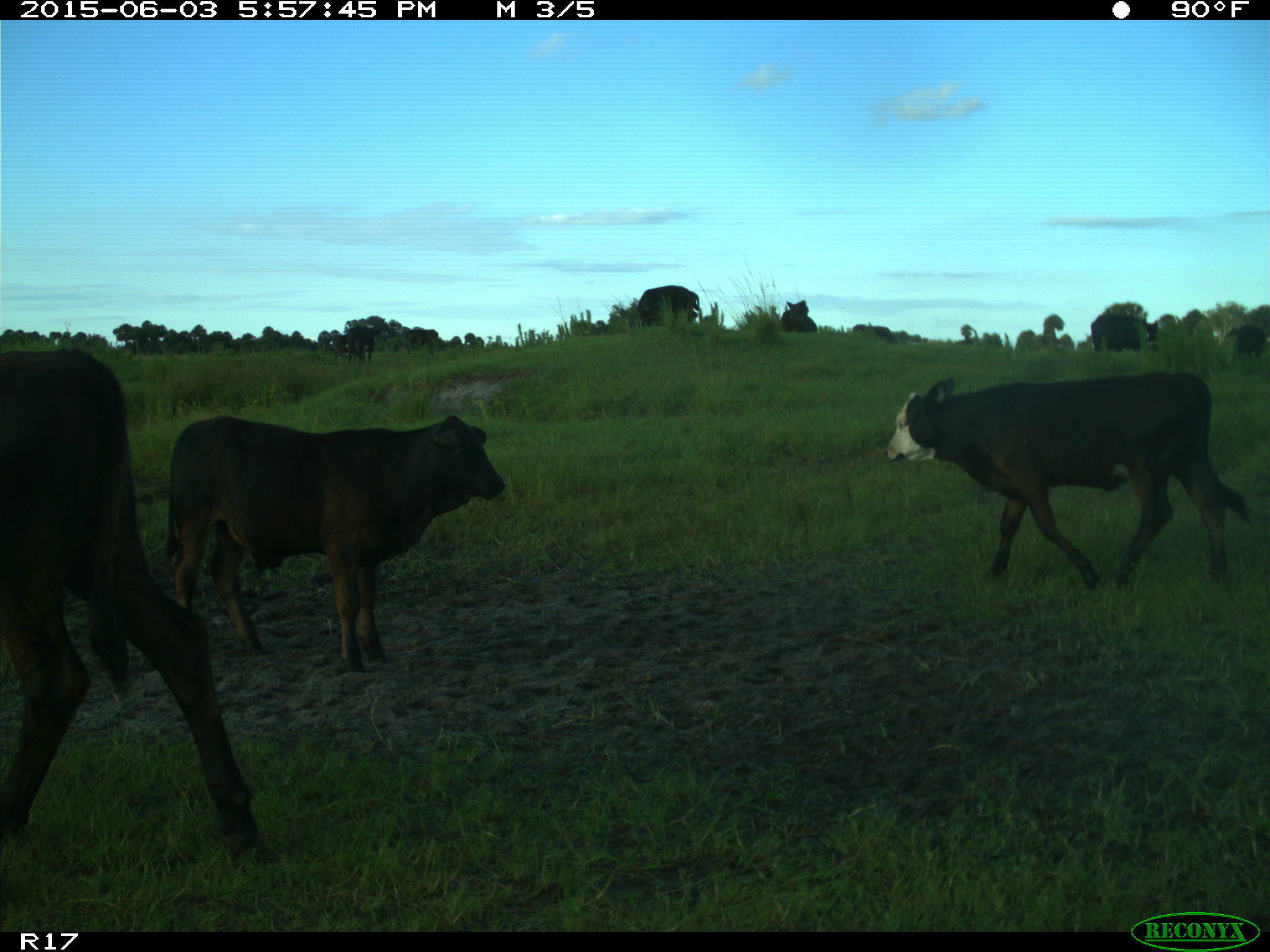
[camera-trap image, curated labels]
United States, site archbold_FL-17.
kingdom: Animalia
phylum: Chordata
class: Mammalia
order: Artiodactyla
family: Bovidae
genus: Bos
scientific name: Bos taurus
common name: domestic cow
Bos taurus (domestic cow).